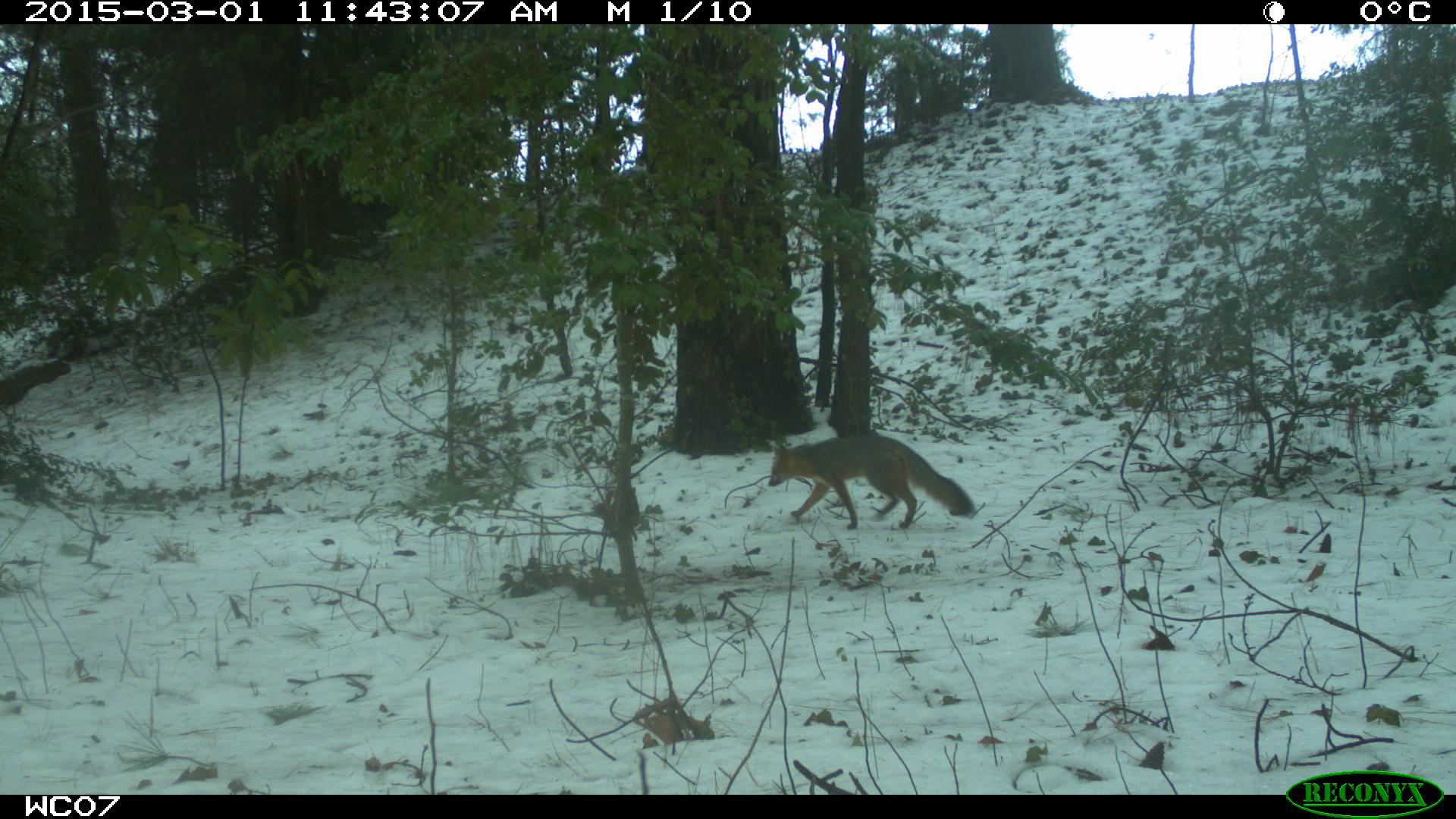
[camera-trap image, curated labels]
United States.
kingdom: Animalia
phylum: Chordata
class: Mammalia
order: Carnivora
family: Canidae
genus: Urocyon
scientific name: Urocyon cinereoargenteus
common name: gray fox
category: Grey Fox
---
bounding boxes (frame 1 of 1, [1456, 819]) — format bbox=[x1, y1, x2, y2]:
Grey Fox: bbox=[760, 420, 989, 544]